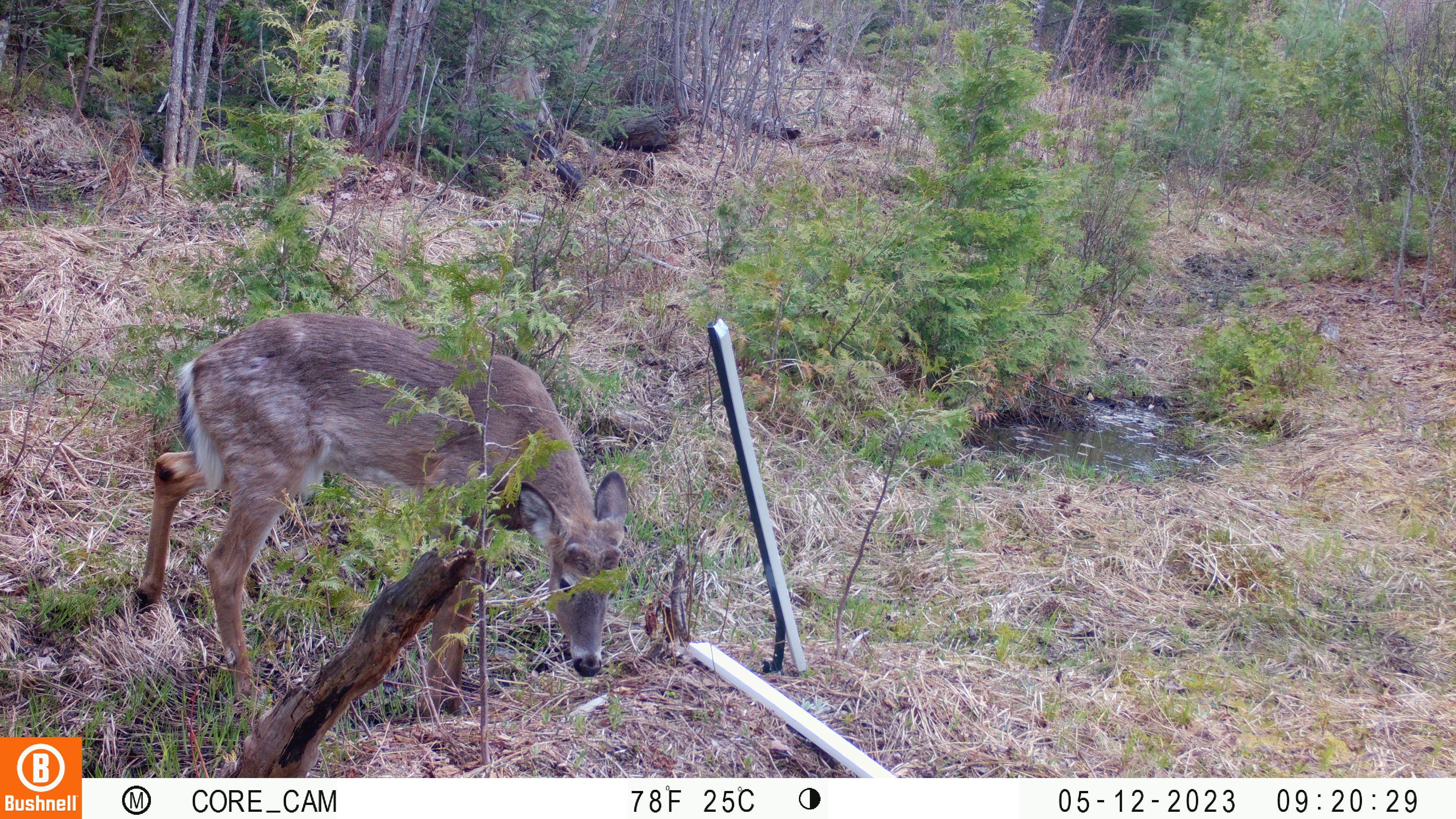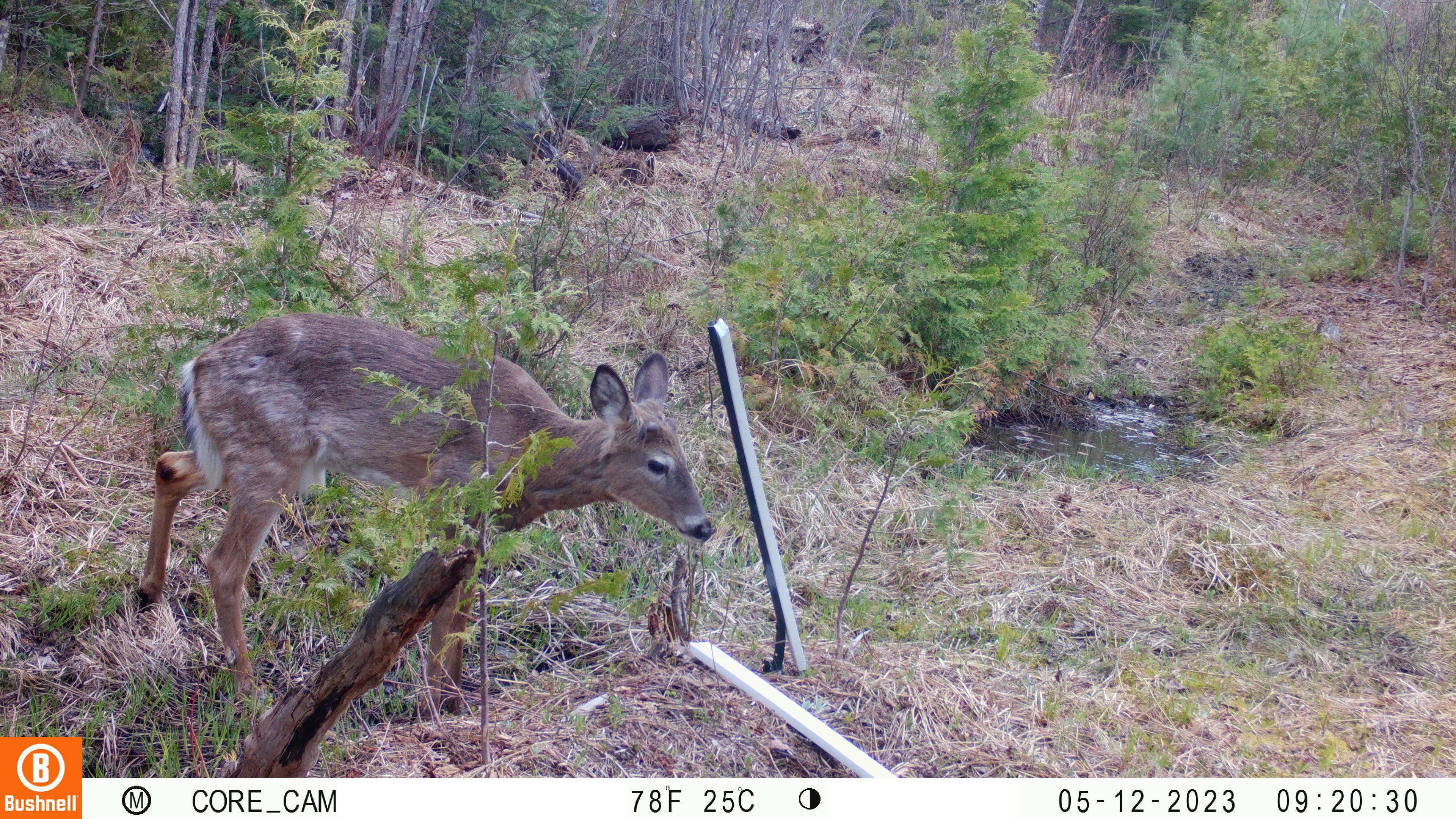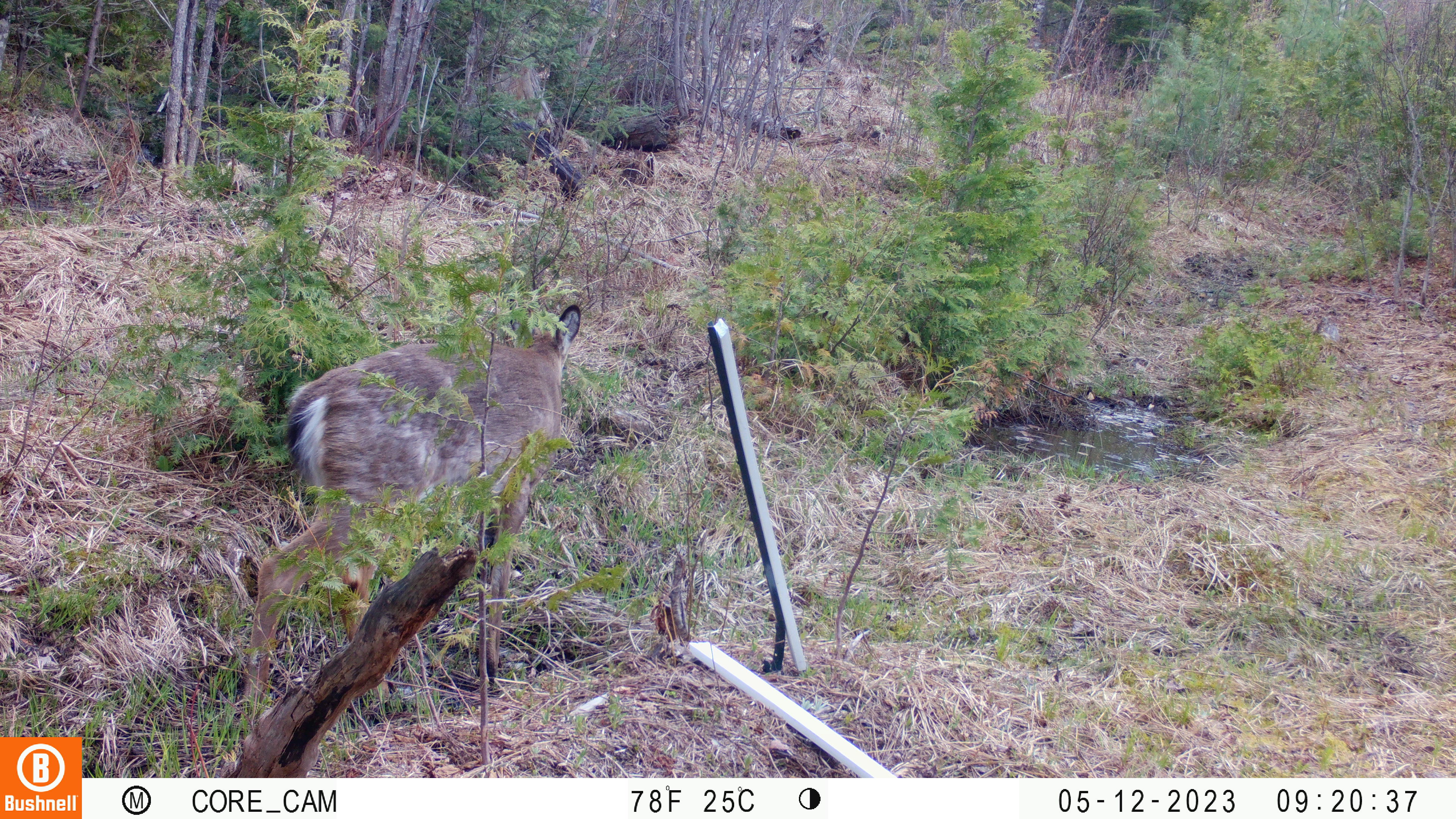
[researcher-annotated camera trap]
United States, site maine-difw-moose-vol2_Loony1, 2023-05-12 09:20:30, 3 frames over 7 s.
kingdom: Animalia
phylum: Chordata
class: Mammalia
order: Artiodactyla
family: Cervidae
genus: Odocoileus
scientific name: Odocoileus virginianus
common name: white-tailed deer